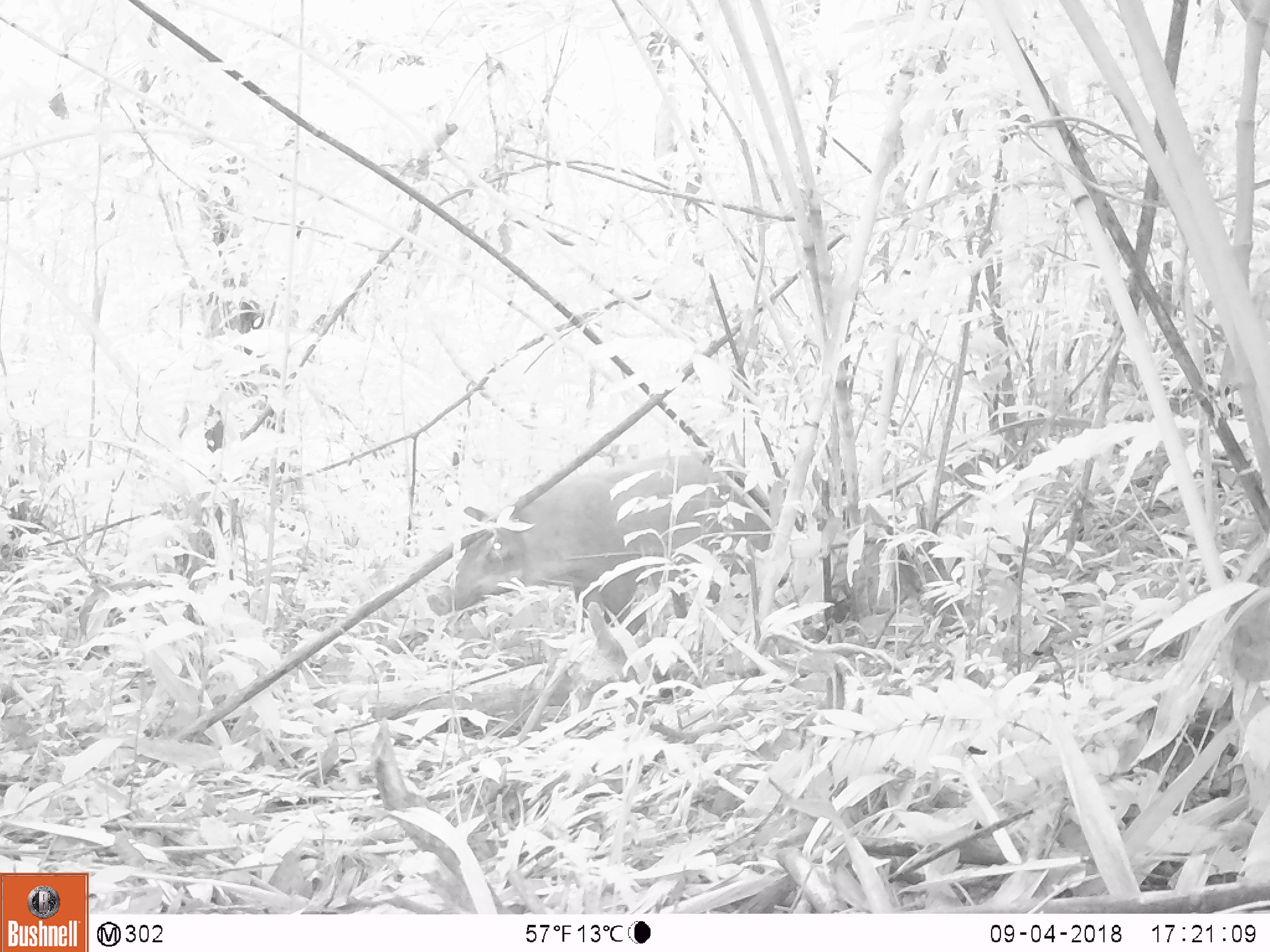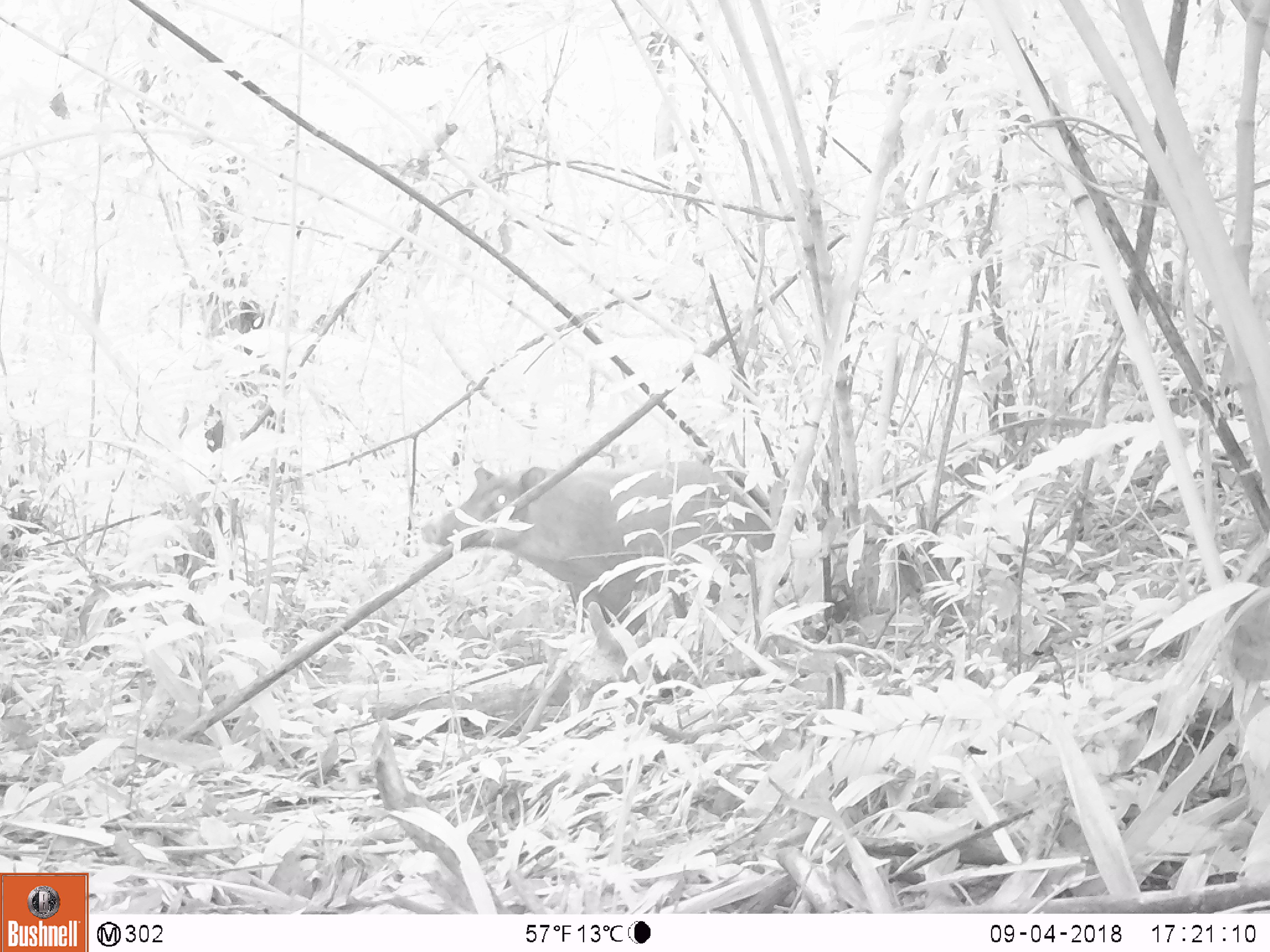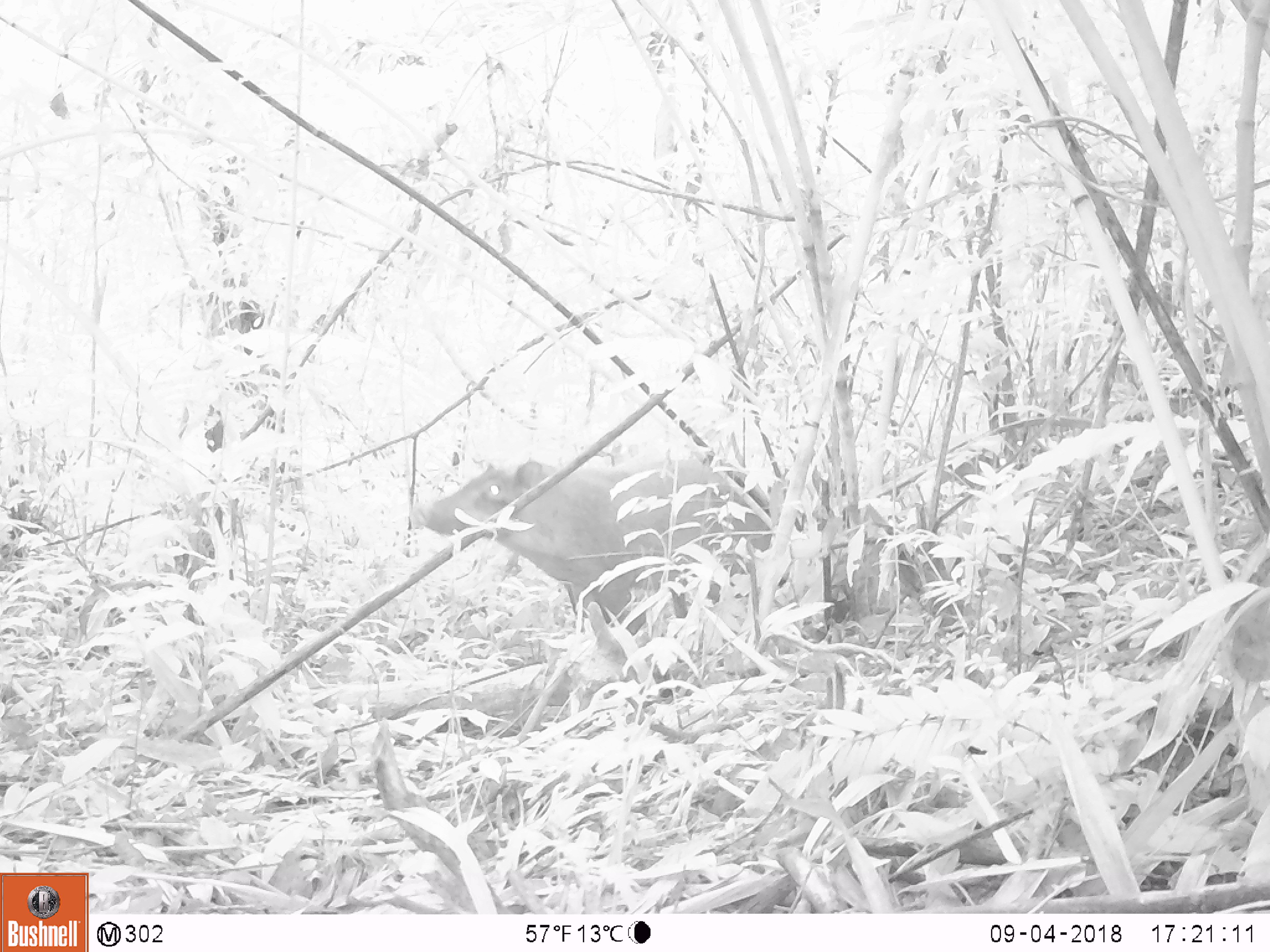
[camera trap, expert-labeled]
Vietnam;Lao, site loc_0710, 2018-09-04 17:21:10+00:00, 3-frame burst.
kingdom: Animalia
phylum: Chordata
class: Mammalia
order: Artiodactyla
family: Suidae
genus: Sus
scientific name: Sus scrofa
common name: eurasian wild pig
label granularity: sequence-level